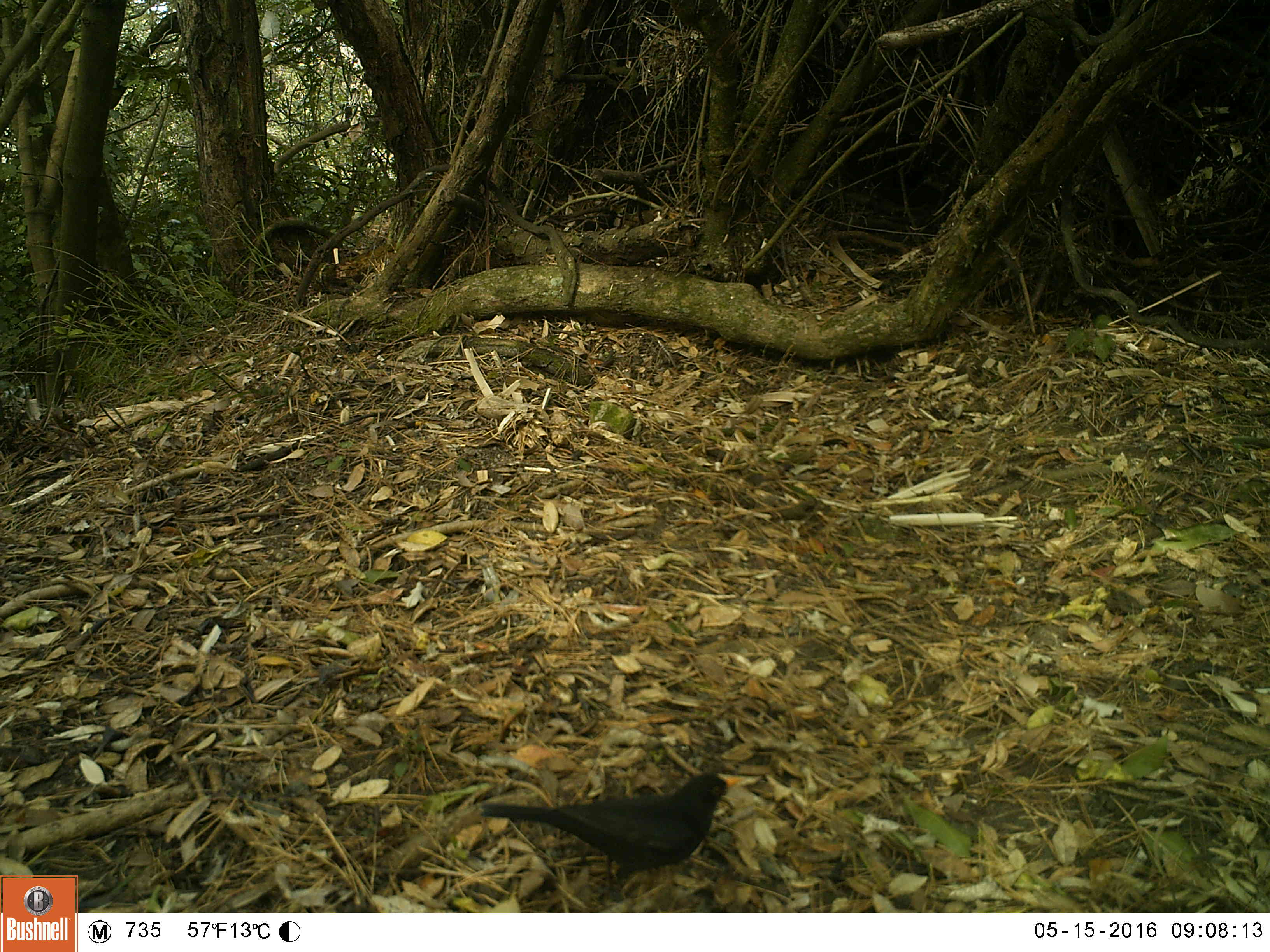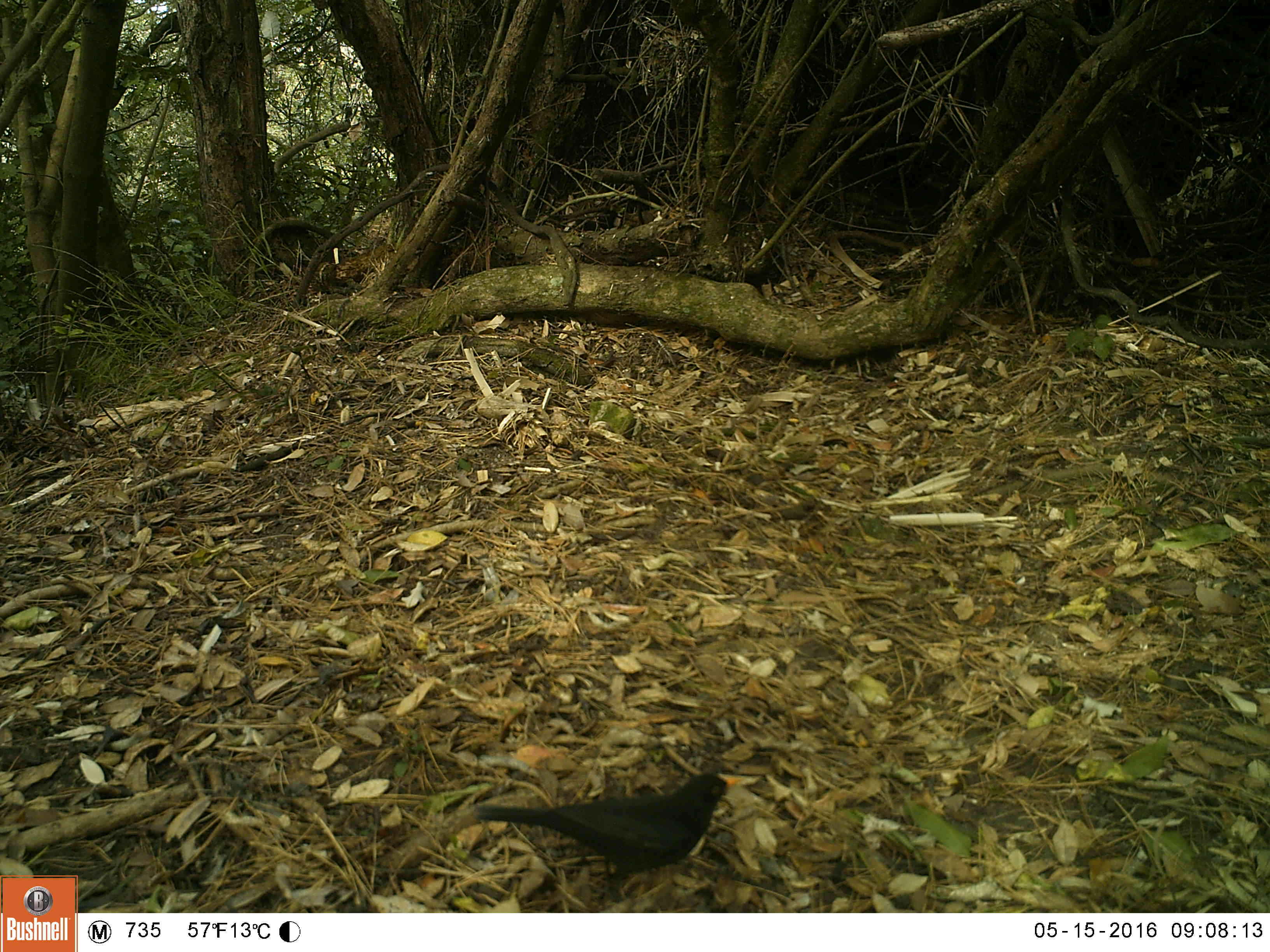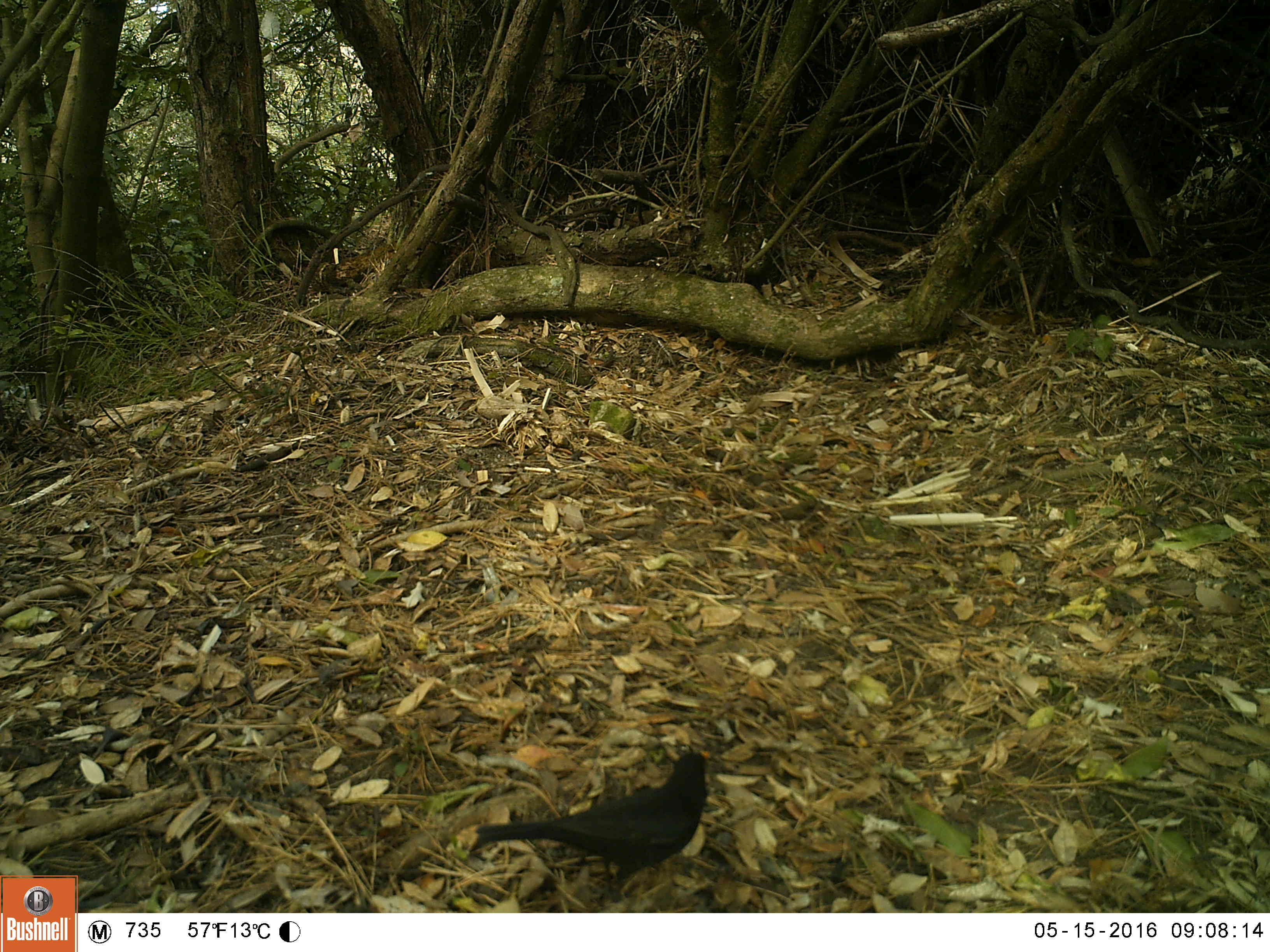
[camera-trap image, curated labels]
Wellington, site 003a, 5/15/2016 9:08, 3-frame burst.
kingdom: Animalia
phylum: Chordata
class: Aves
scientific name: Aves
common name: bird